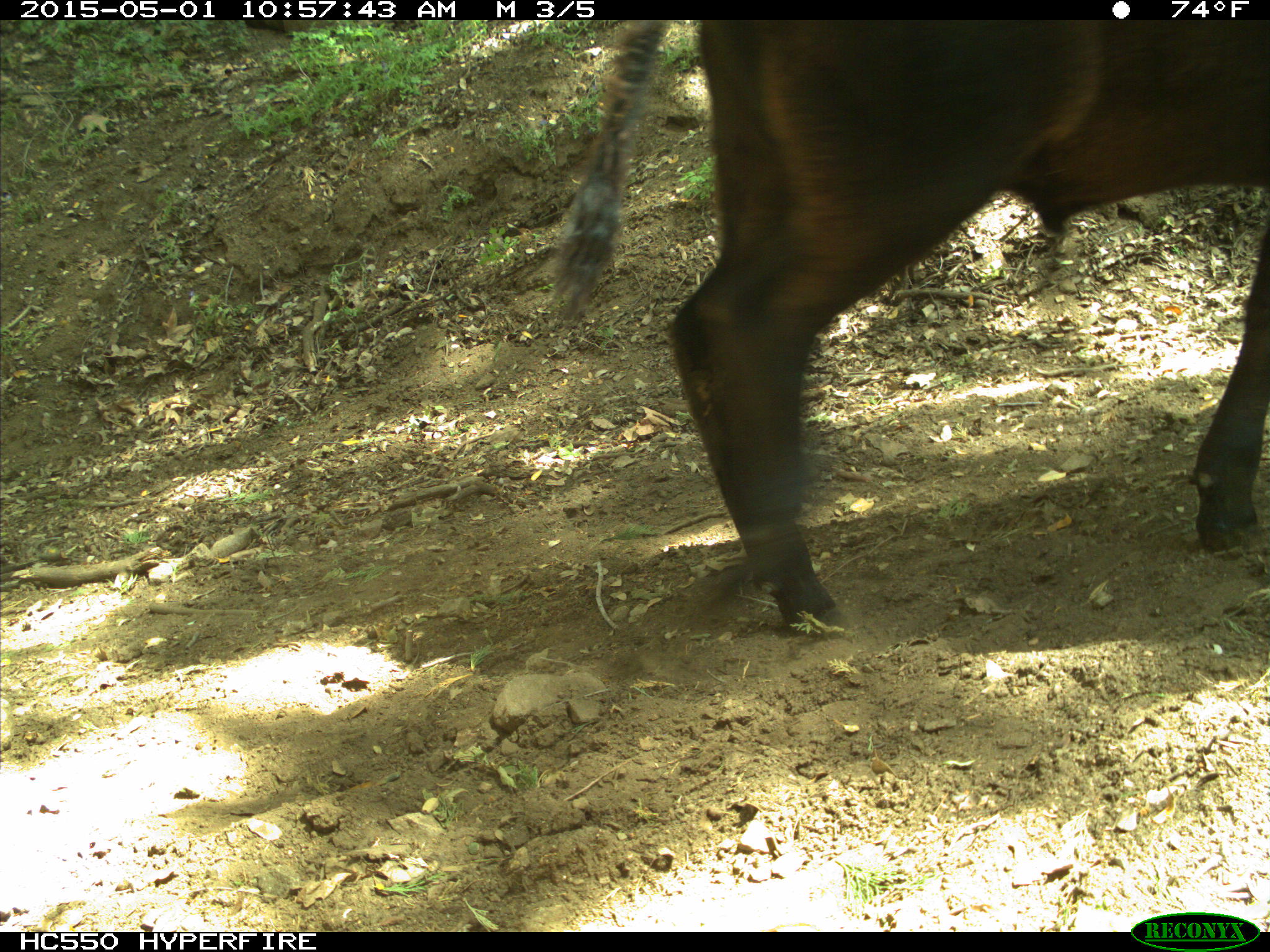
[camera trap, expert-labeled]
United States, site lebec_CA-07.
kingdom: Animalia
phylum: Chordata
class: Mammalia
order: Artiodactyla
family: Bovidae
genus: Bos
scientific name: Bos taurus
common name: domestic cow